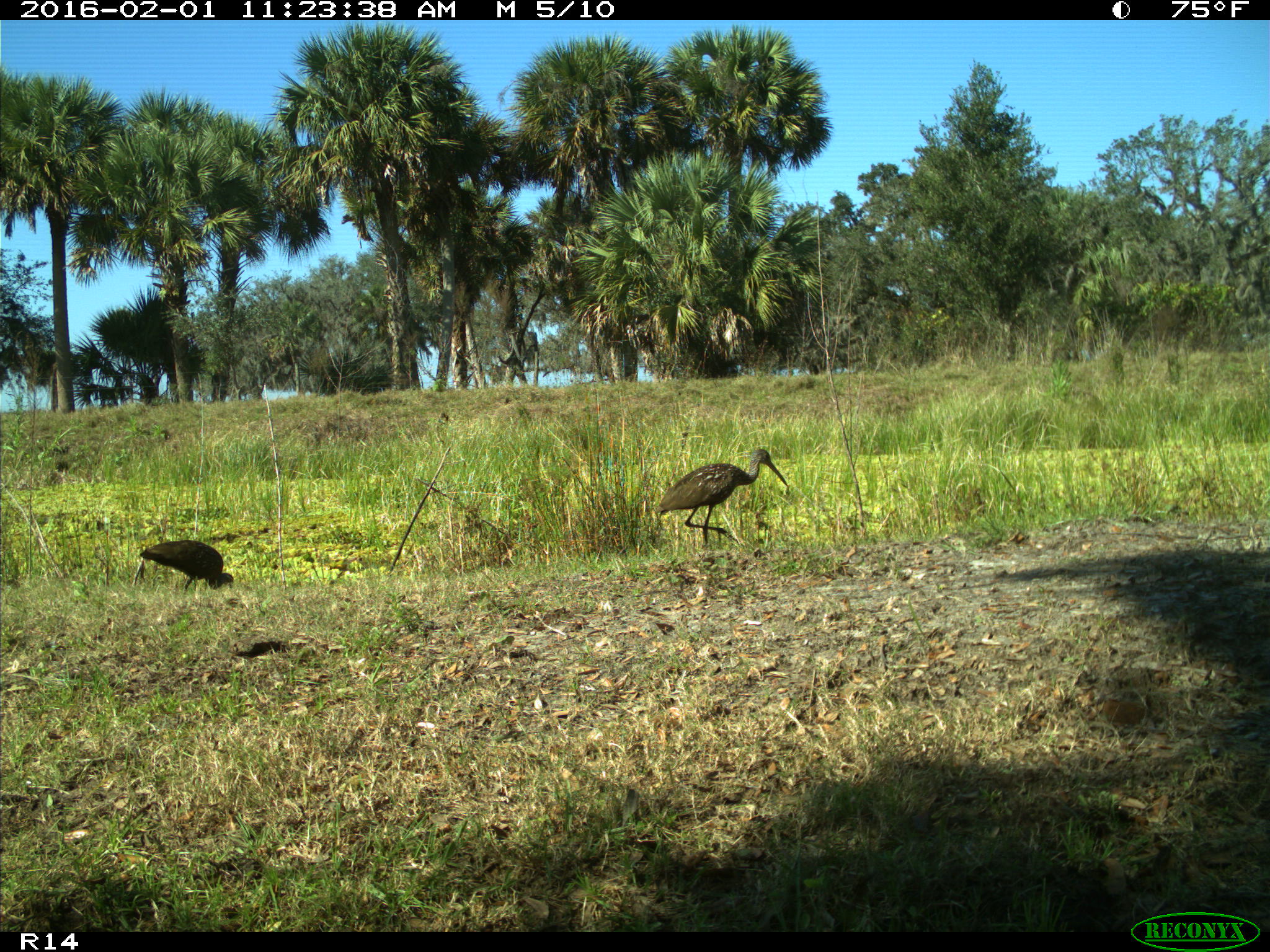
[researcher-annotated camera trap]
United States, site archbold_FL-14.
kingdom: Animalia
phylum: Chordata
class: Aves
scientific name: Aves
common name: birds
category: unidentified bird